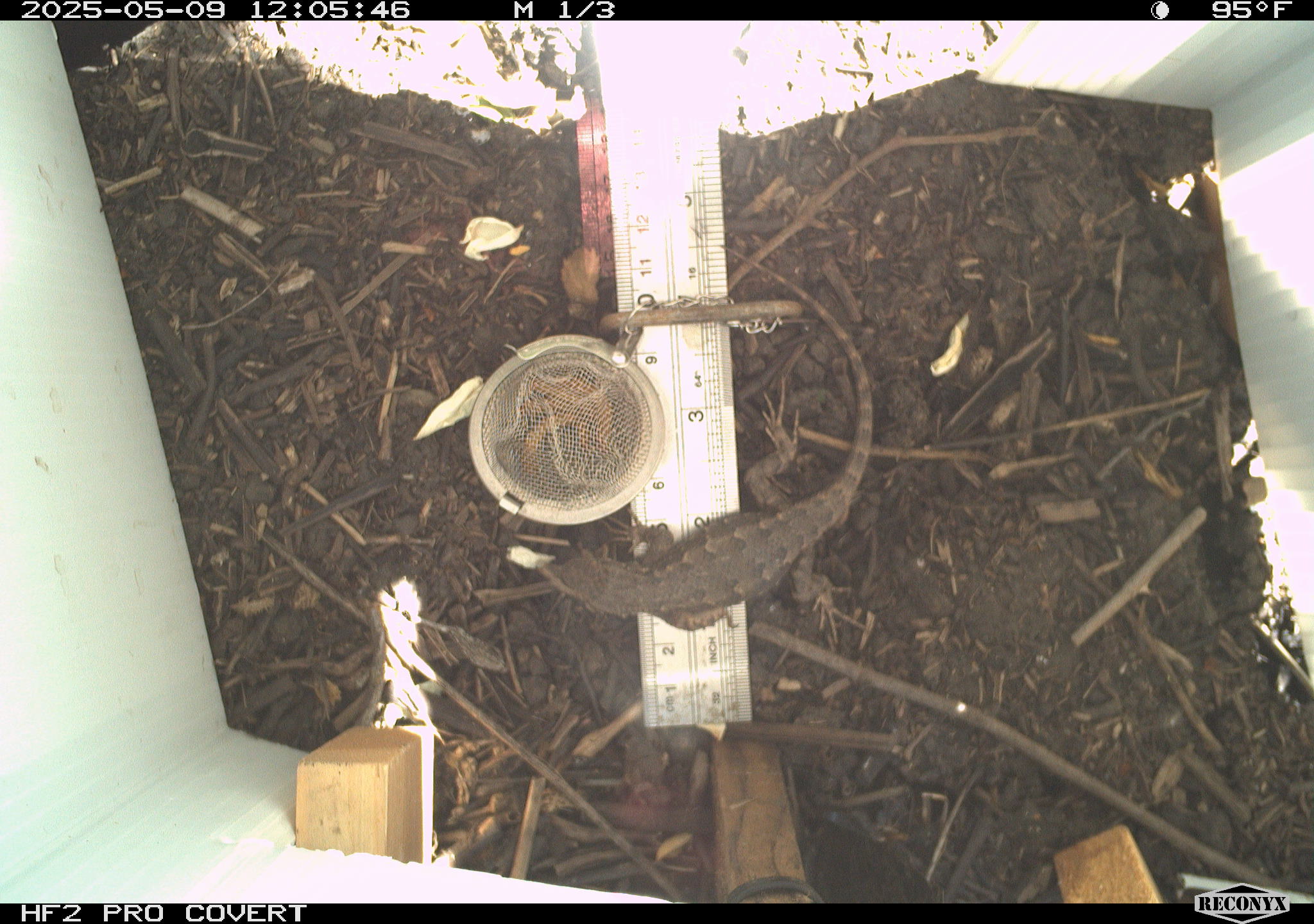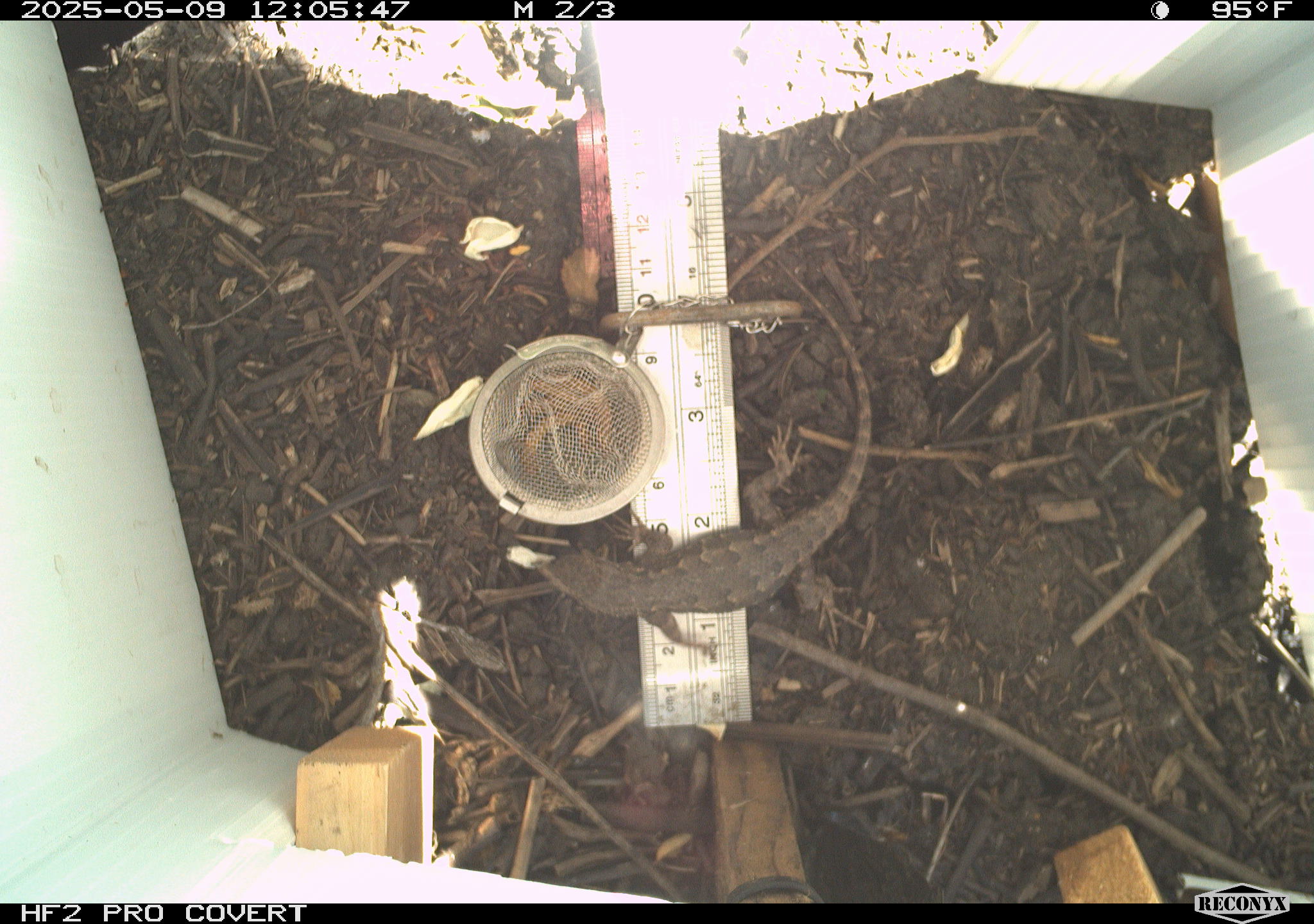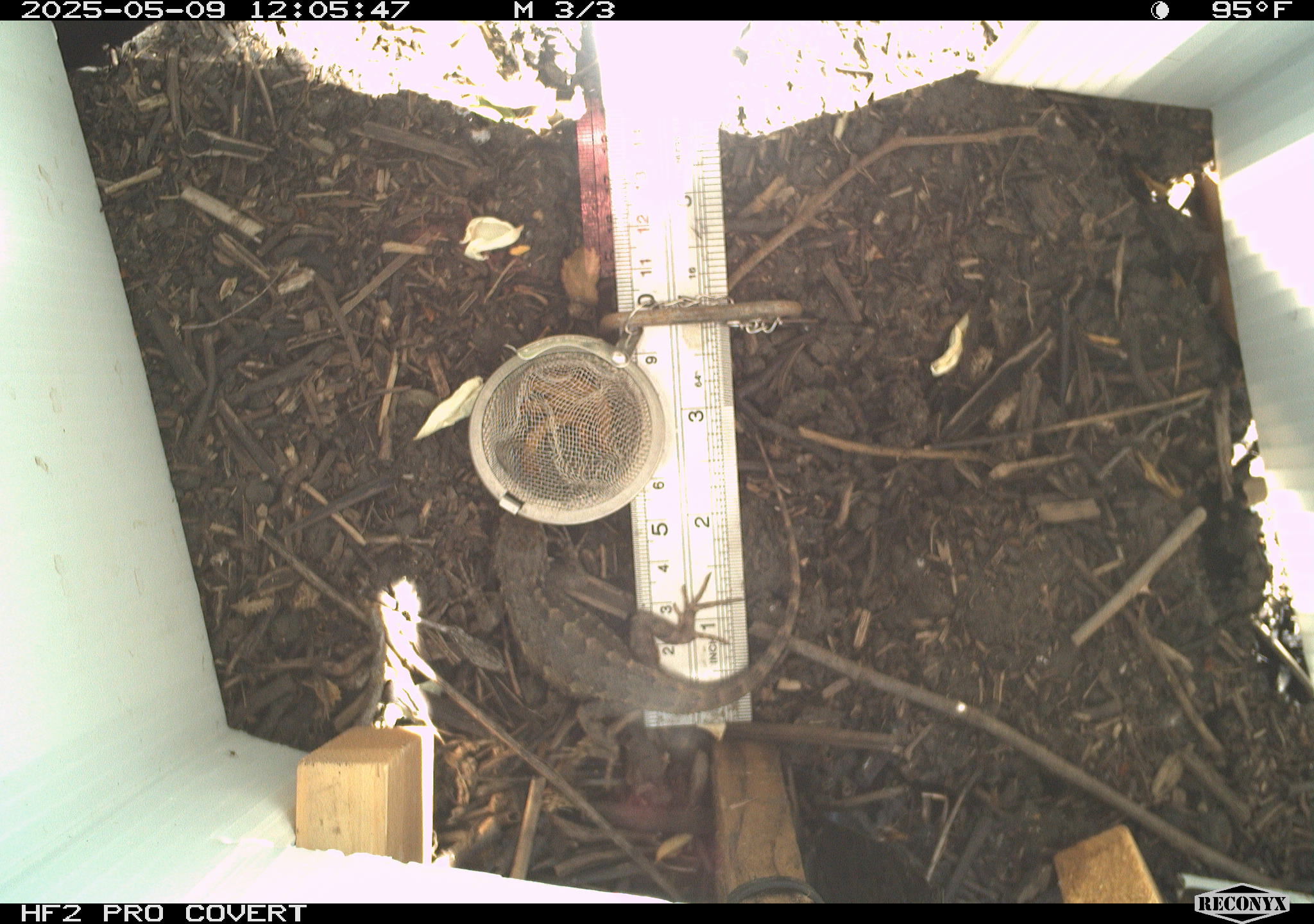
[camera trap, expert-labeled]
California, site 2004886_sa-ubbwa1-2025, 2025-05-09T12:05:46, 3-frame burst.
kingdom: Animalia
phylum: Chordata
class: Reptilia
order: Squamata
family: Phrynosomatidae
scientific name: Phrynosomatidae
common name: north american spiny lizards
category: sceloporus/uta species